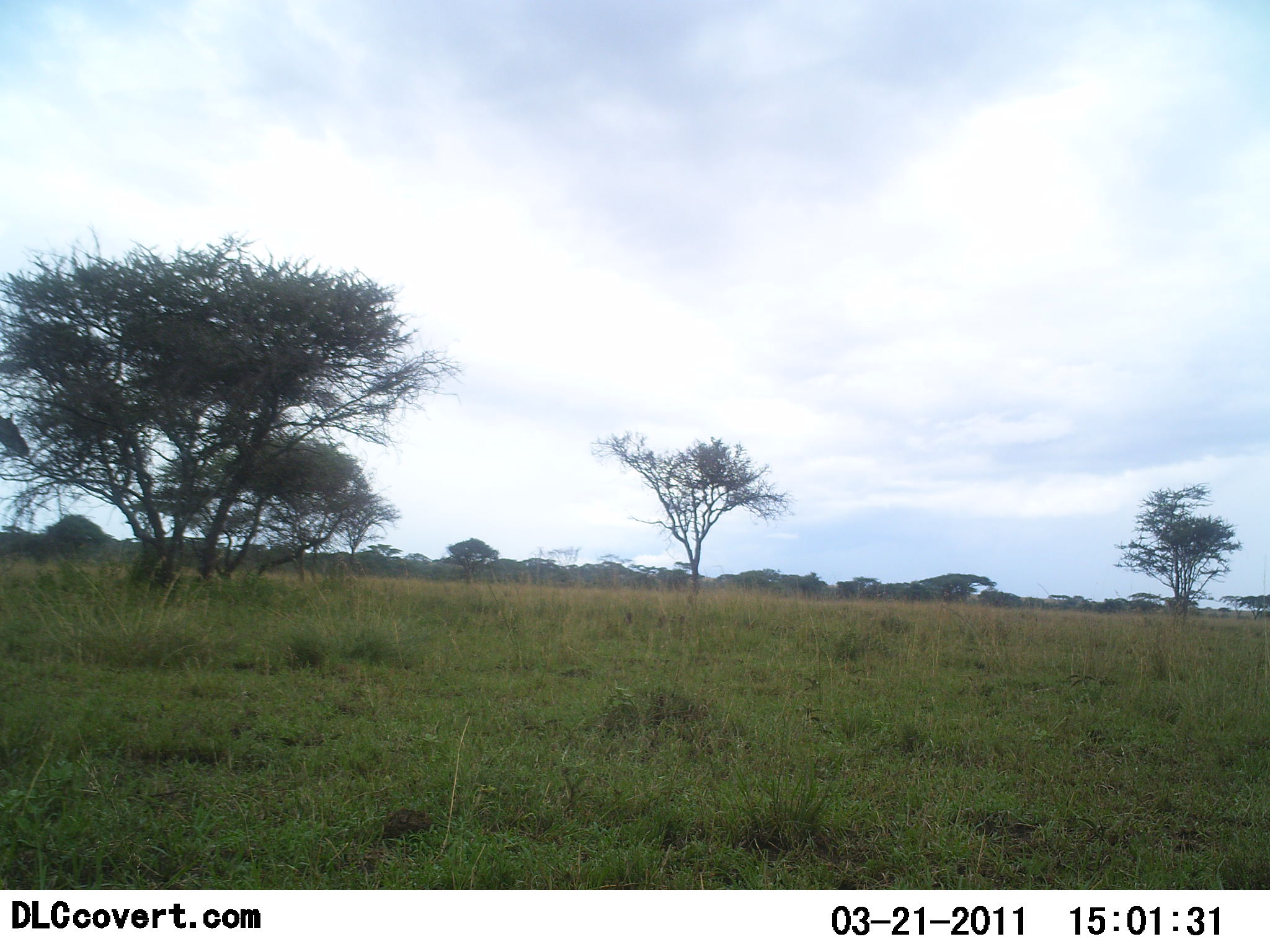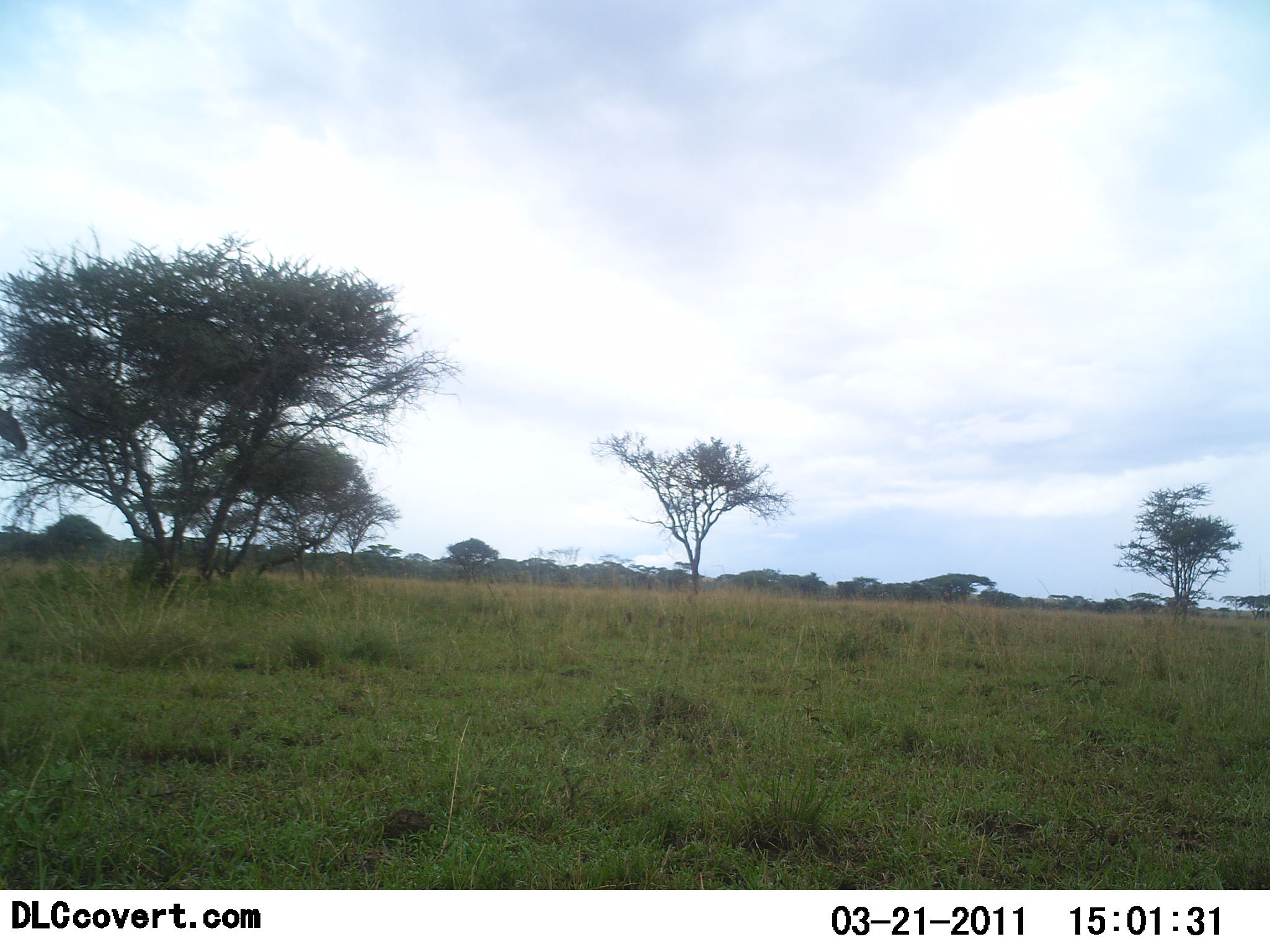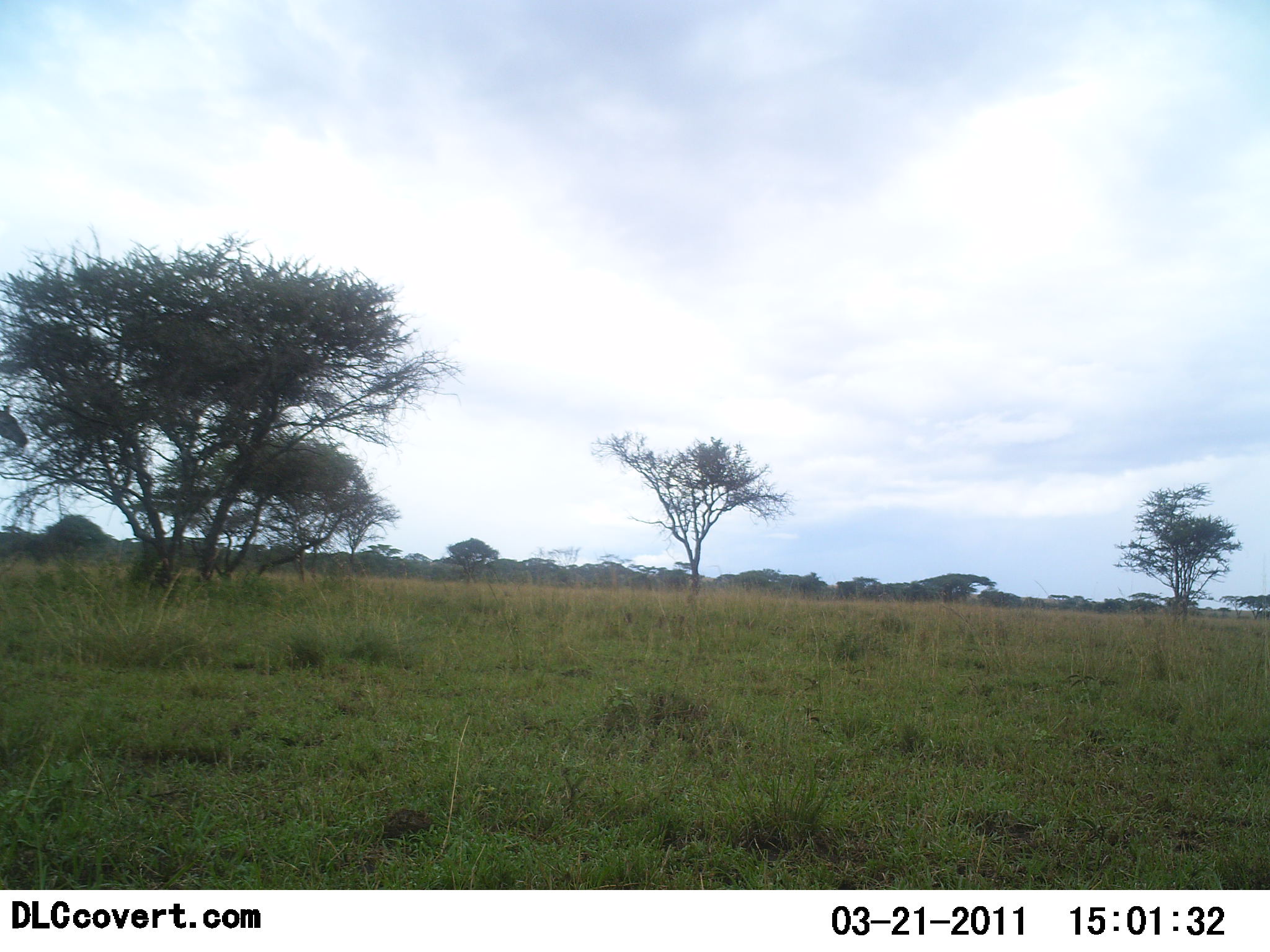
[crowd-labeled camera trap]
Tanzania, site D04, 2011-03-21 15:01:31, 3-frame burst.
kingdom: Animalia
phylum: Chordata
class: Mammalia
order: Artiodactyla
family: Giraffidae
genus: Giraffa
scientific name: Giraffa camelopardalis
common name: giraffe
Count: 1.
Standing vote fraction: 18%.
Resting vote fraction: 0%.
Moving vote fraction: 0%.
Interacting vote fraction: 0%.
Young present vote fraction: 0%.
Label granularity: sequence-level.